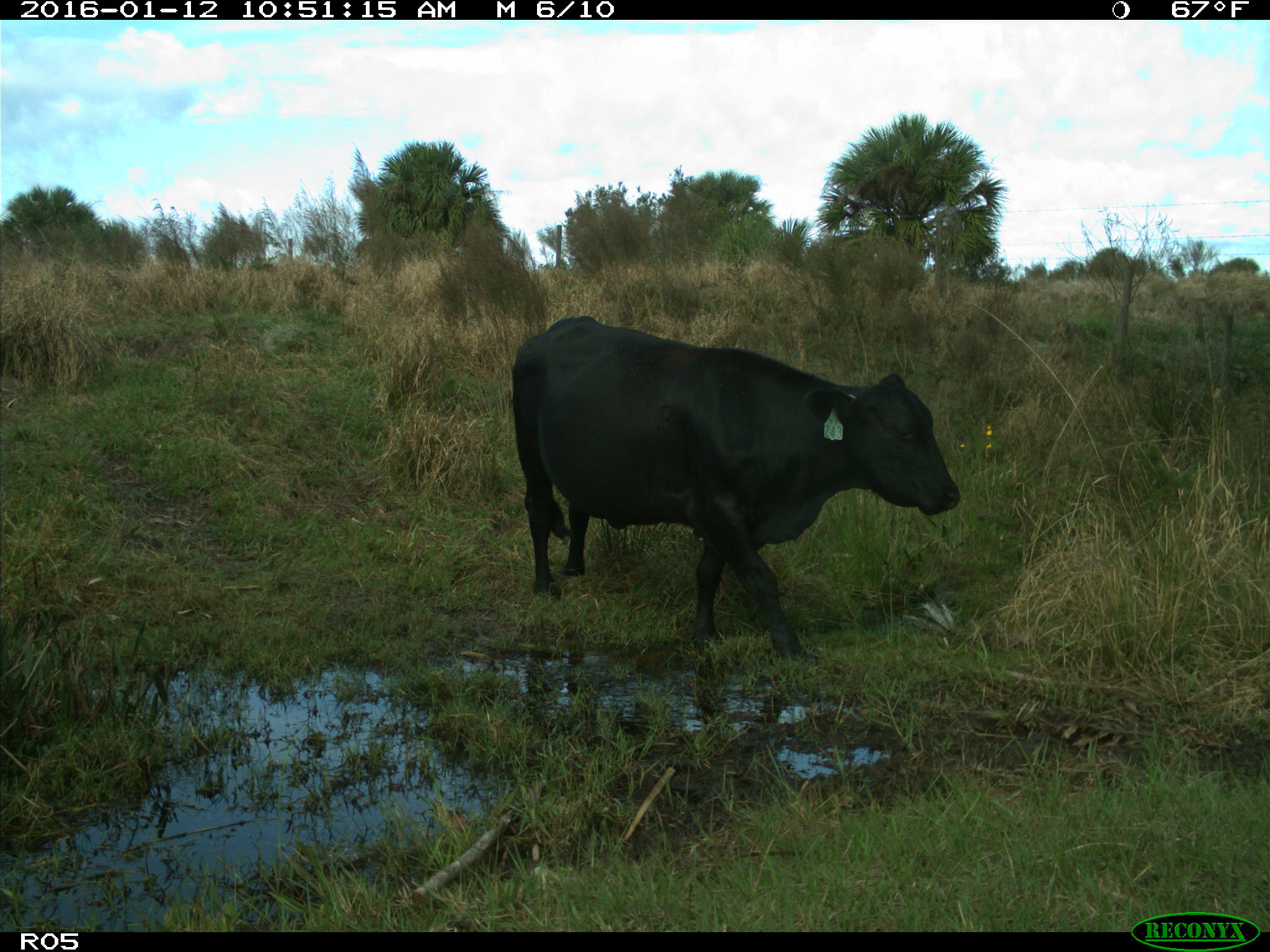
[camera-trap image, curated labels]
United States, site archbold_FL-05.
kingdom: Animalia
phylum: Chordata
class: Mammalia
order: Artiodactyla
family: Bovidae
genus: Bos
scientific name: Bos taurus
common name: domestic cow